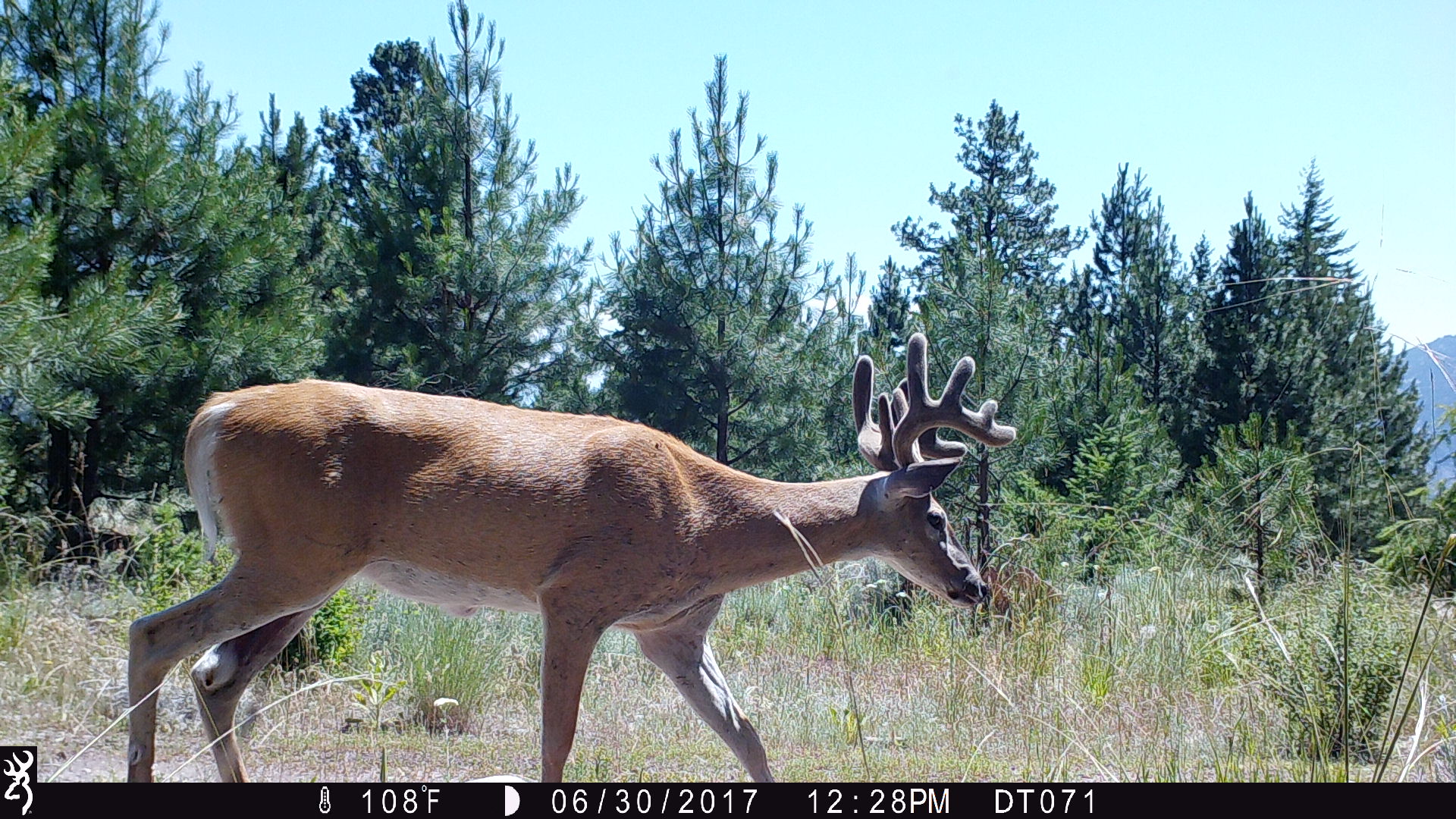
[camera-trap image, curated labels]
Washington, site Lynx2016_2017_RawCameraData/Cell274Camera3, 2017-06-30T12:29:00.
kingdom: Animalia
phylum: Chordata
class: Mammalia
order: Artiodactyla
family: Cervidae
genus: Odocoileus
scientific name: Odocoileus virginianus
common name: white-tailed deer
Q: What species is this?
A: Odocoileus virginianus (white-tailed deer).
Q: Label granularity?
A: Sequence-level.